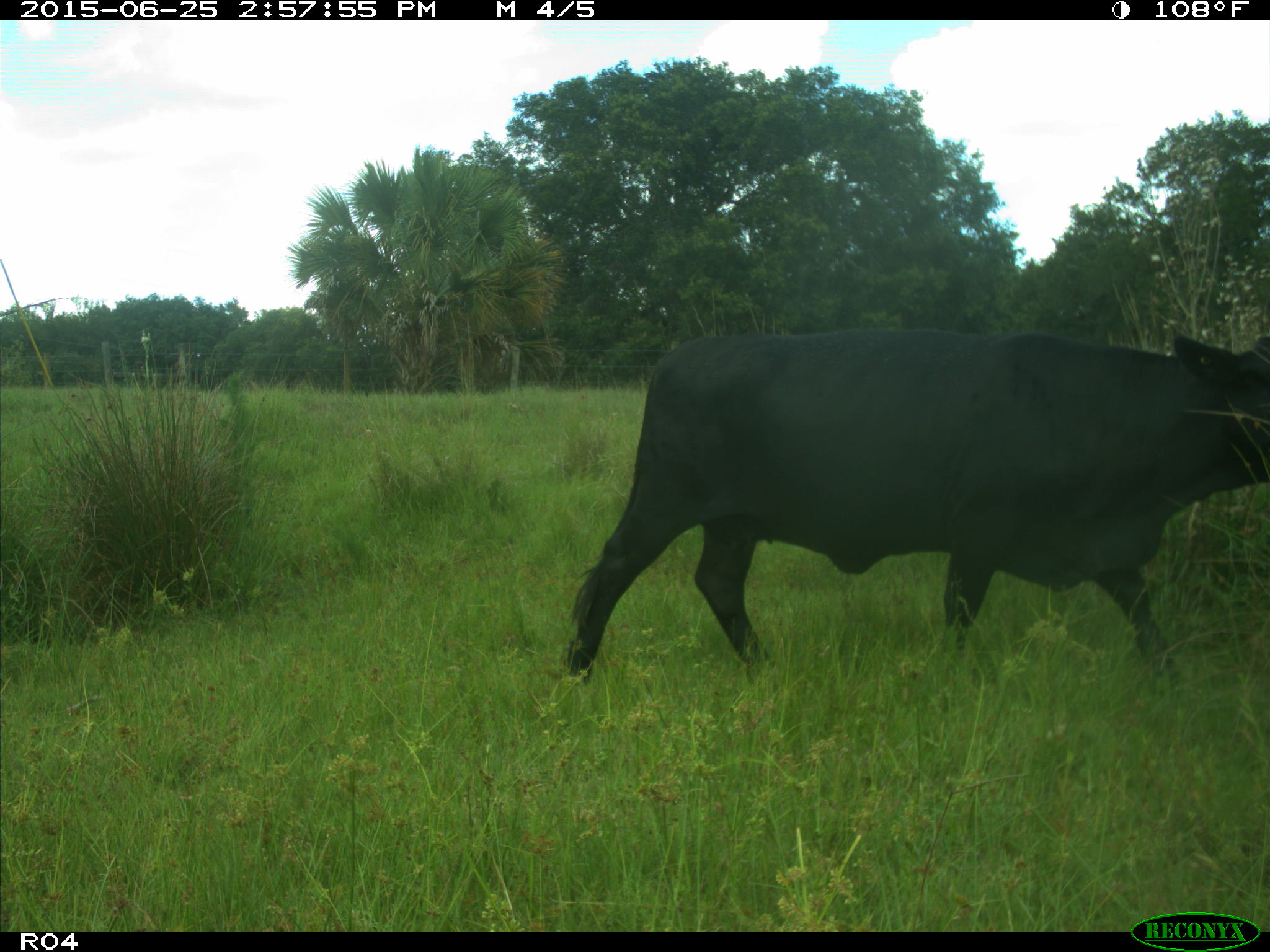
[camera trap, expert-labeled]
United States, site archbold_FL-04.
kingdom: Animalia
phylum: Chordata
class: Mammalia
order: Artiodactyla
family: Bovidae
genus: Bos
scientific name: Bos taurus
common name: domestic cow